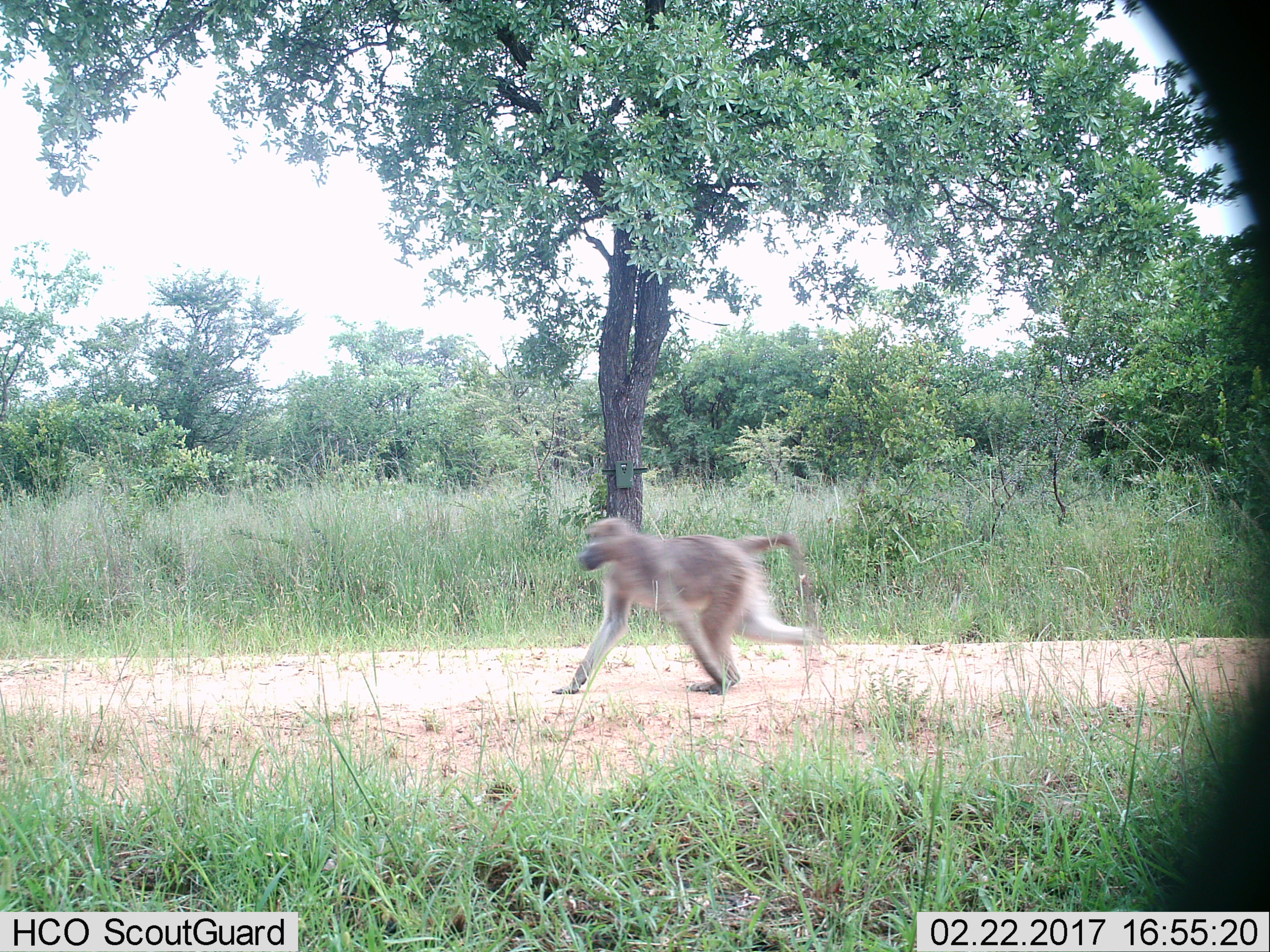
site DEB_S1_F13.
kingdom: Animalia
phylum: Chordata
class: Mammalia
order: Primates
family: Cercopithecidae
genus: Papio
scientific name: Papio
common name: baboon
Baboon (Papio), count 1. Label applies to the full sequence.